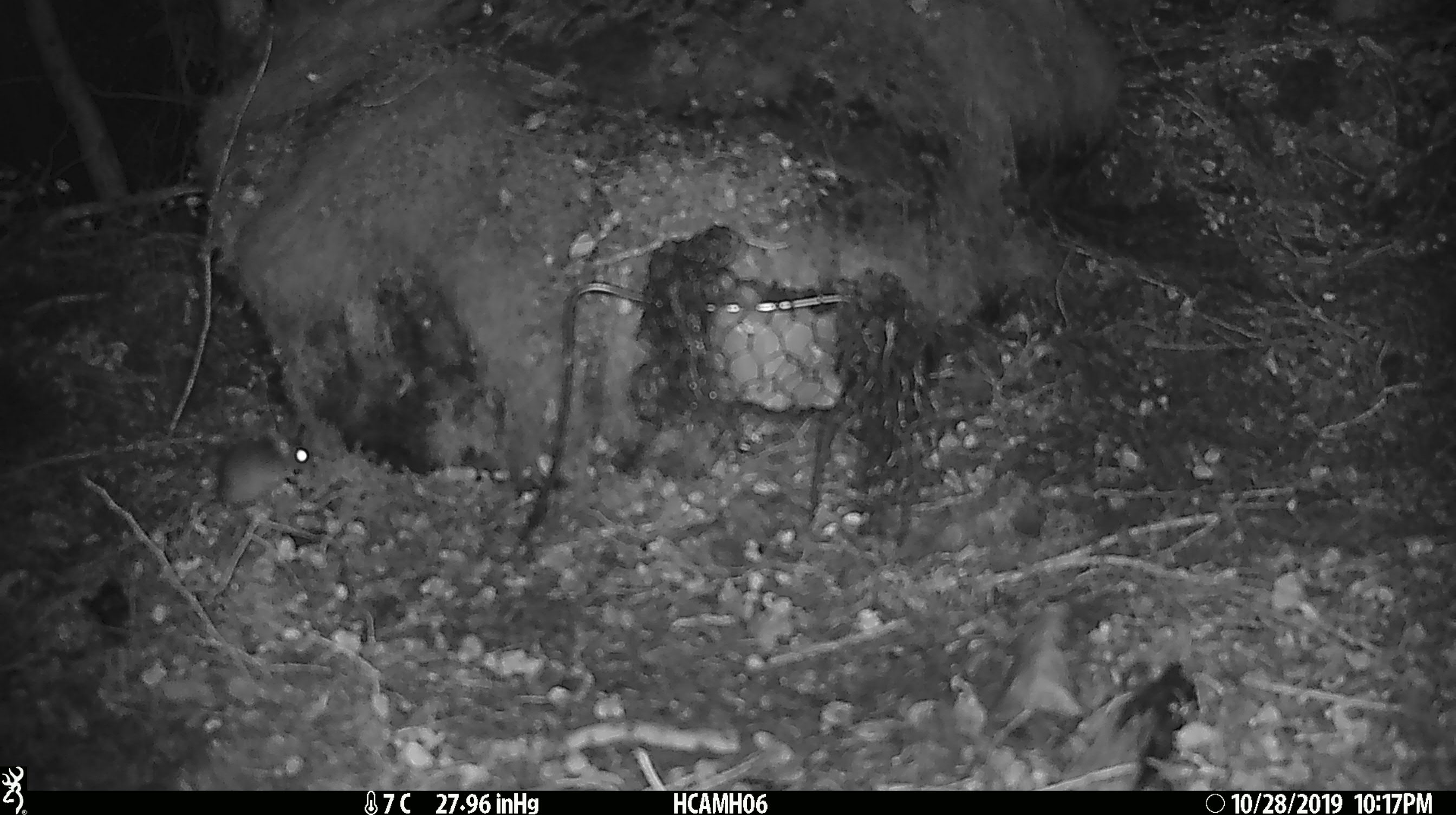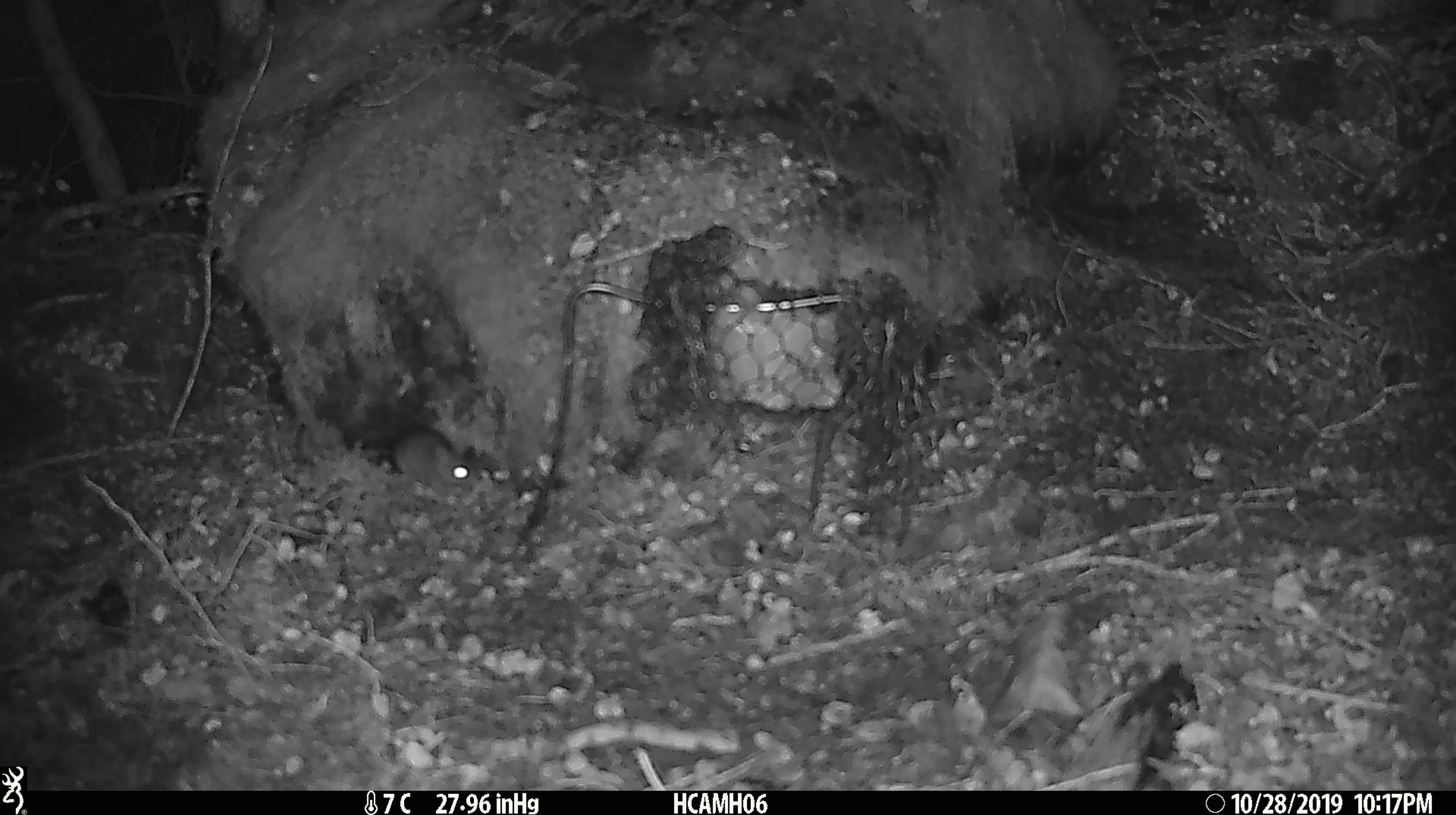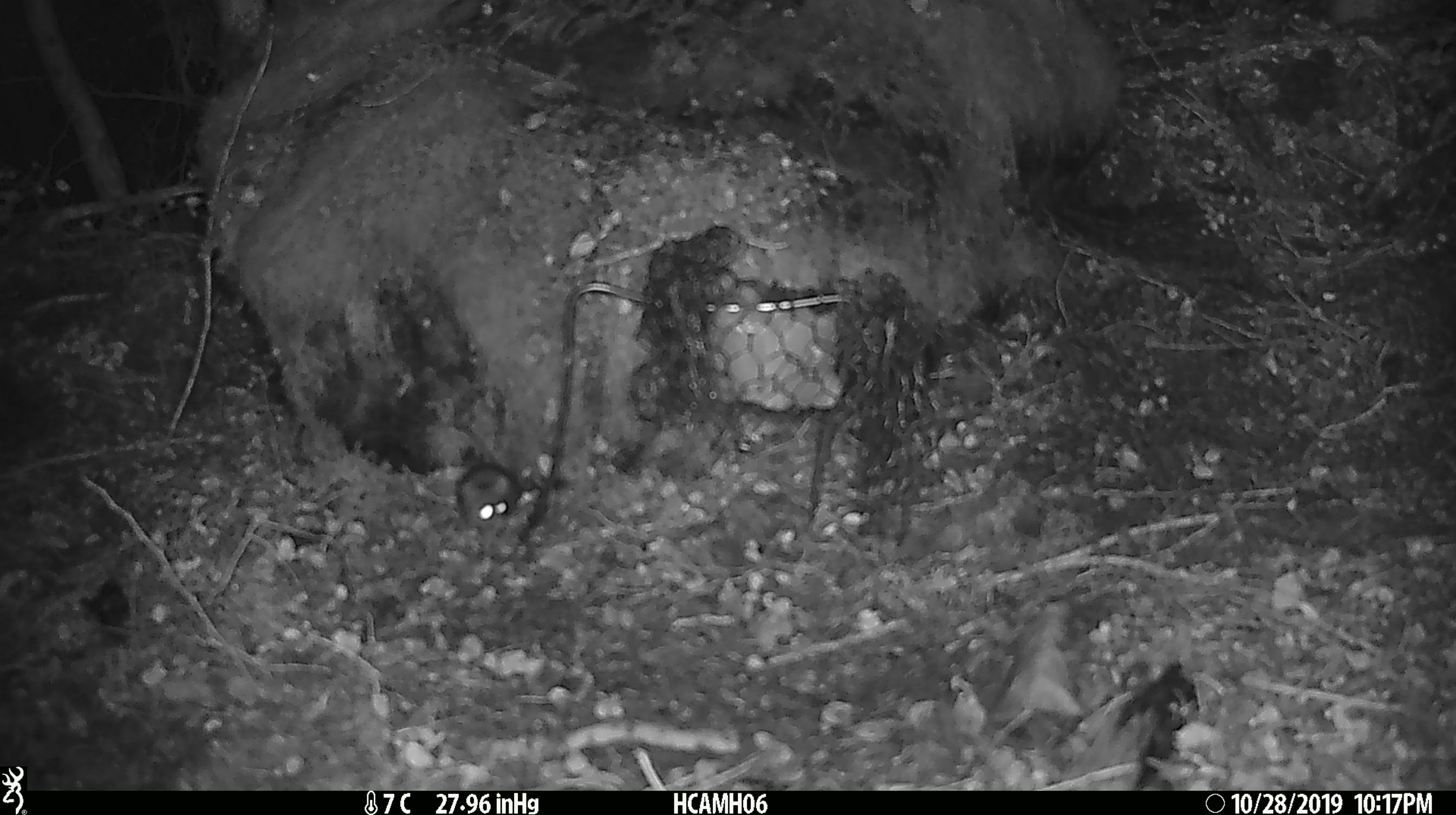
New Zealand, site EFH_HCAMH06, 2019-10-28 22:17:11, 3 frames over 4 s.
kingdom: Animalia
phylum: Chordata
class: Mammalia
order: Rodentia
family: Muridae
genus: Mus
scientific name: Mus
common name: mouse